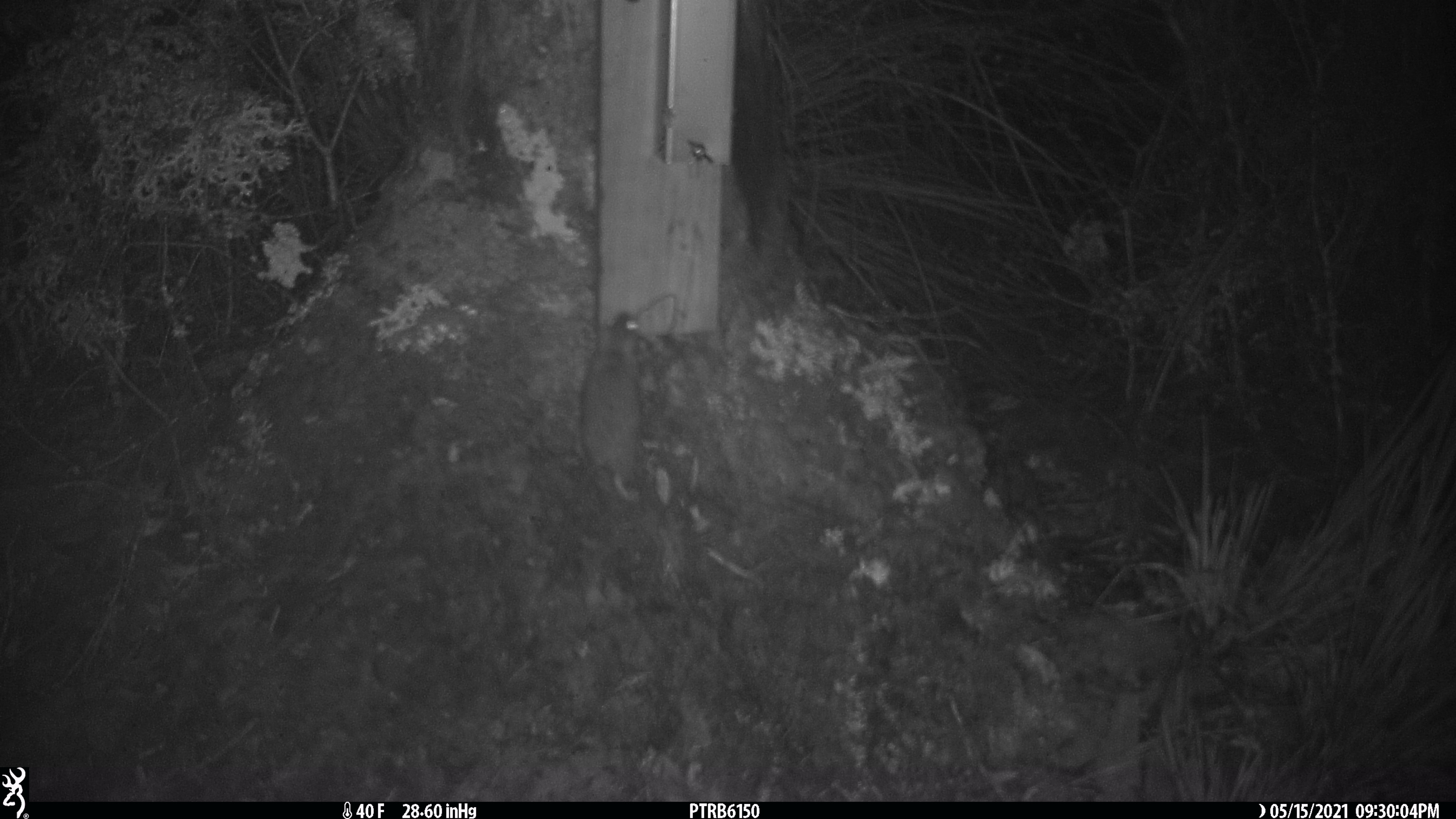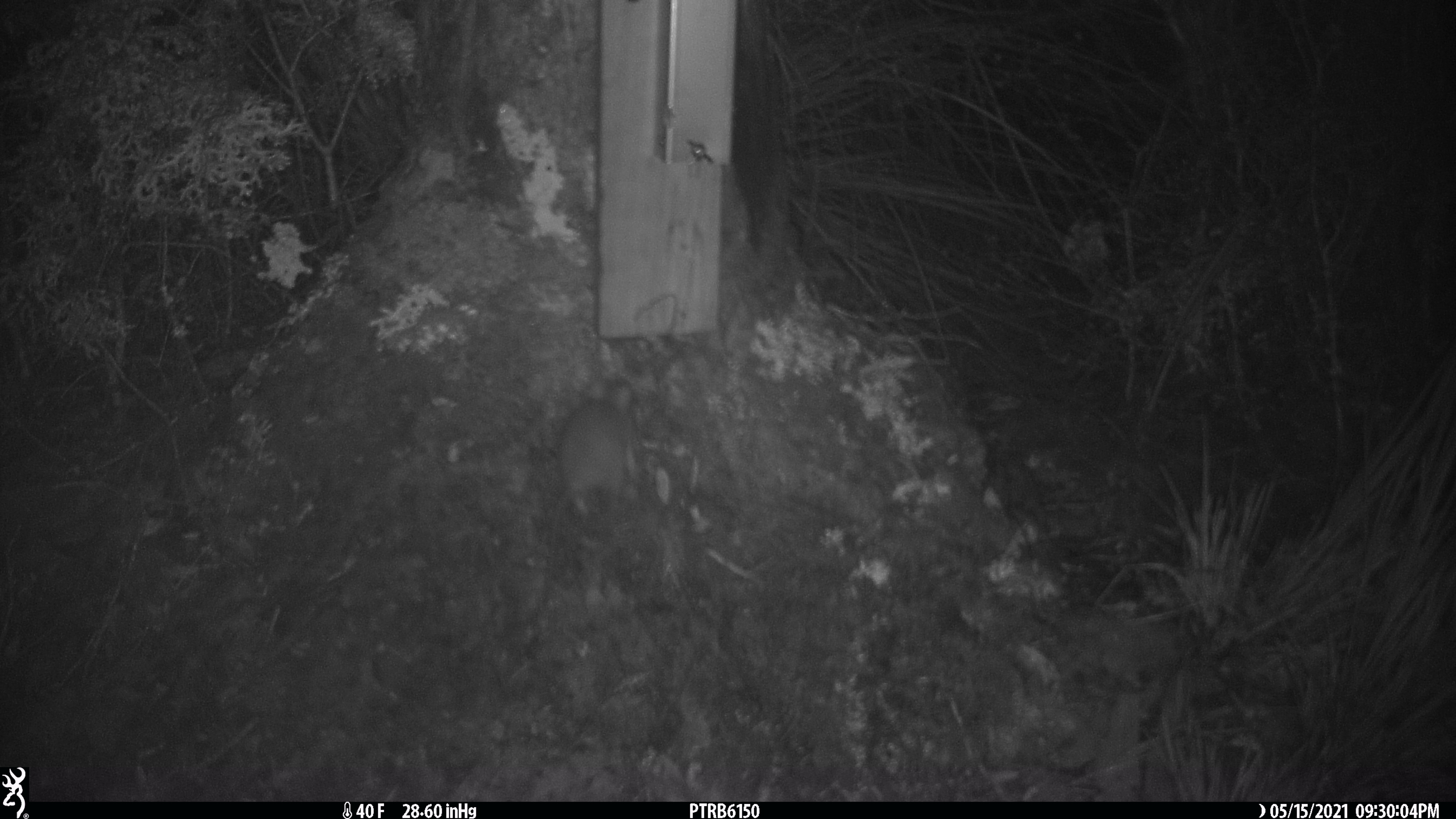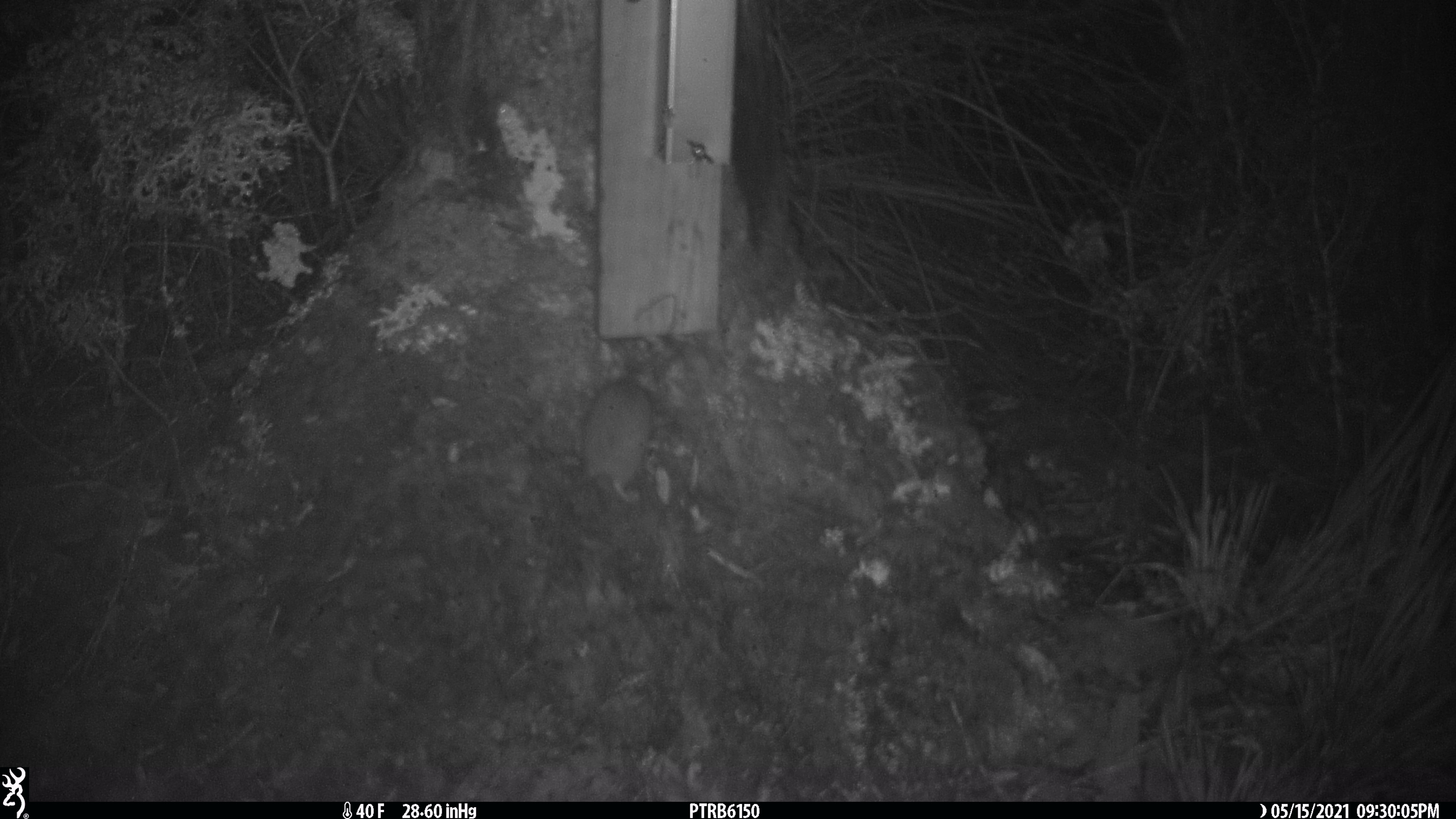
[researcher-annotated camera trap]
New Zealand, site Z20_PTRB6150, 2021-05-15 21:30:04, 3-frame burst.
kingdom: Animalia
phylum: Chordata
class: Mammalia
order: Rodentia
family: Muridae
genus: Rattus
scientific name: Rattus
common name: rat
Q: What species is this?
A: Rat (Rattus).